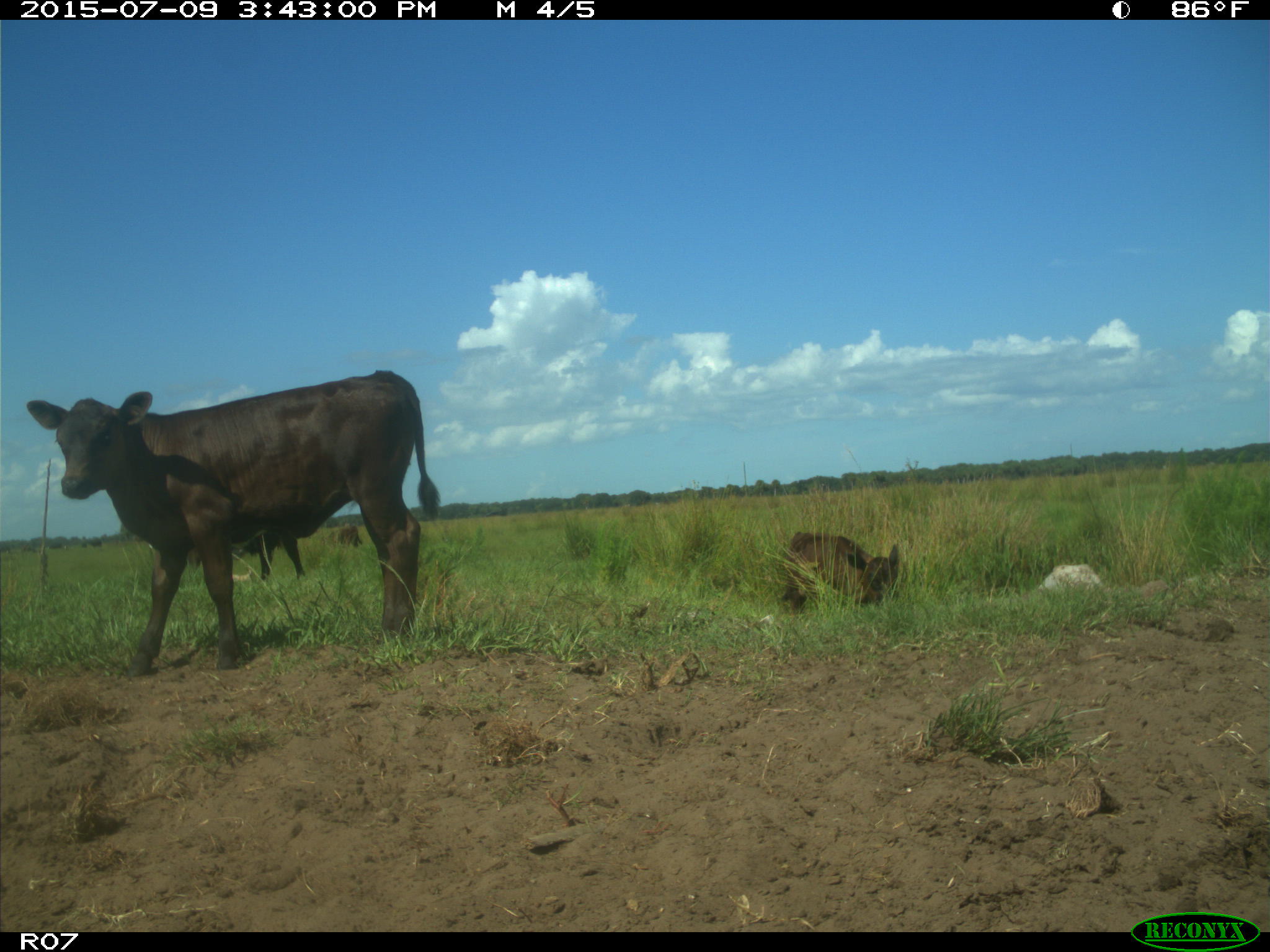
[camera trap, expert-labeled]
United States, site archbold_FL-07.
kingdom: Animalia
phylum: Chordata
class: Mammalia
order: Artiodactyla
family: Bovidae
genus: Bos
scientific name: Bos taurus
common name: domestic cow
Bos taurus (domestic cow).